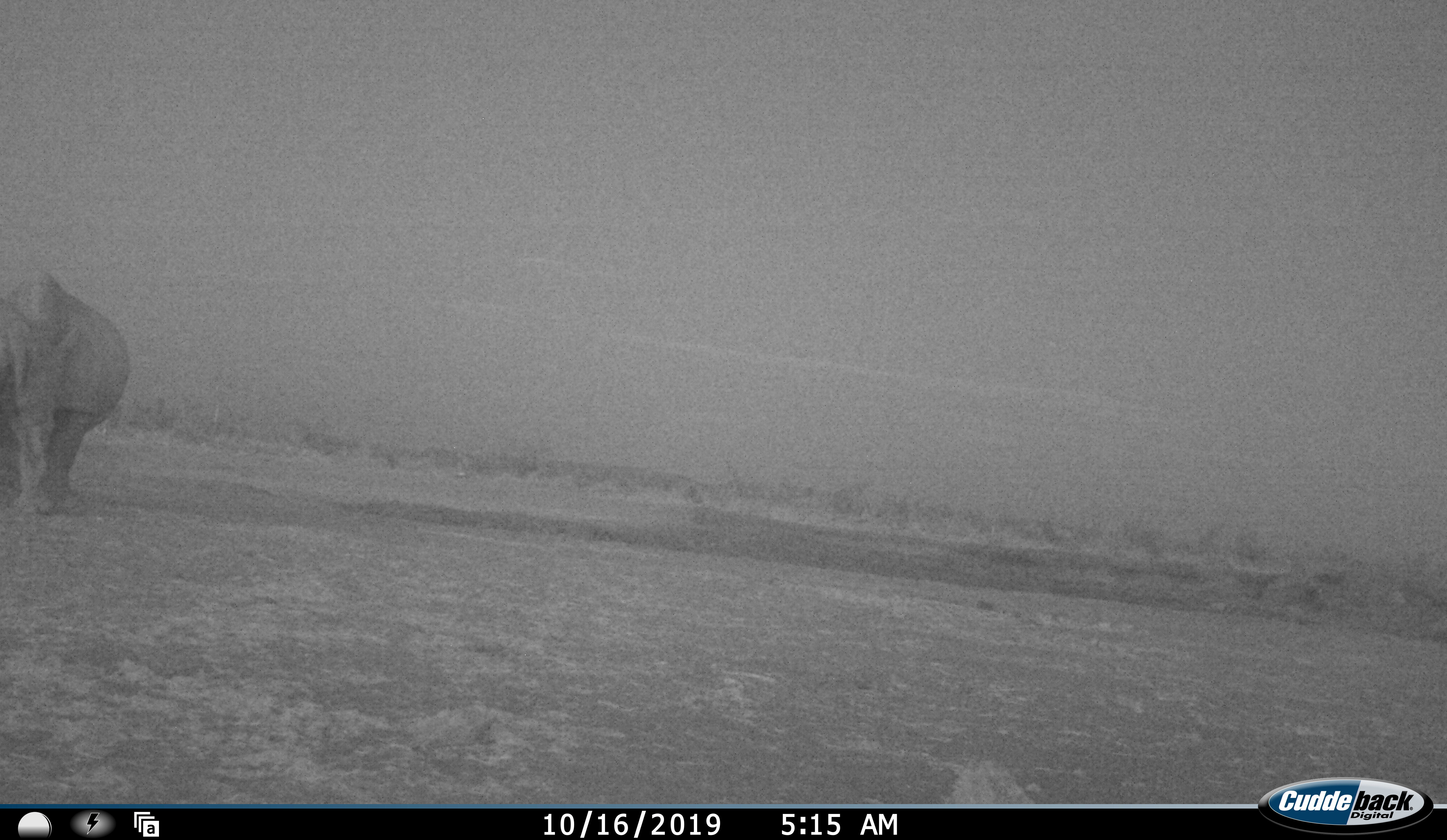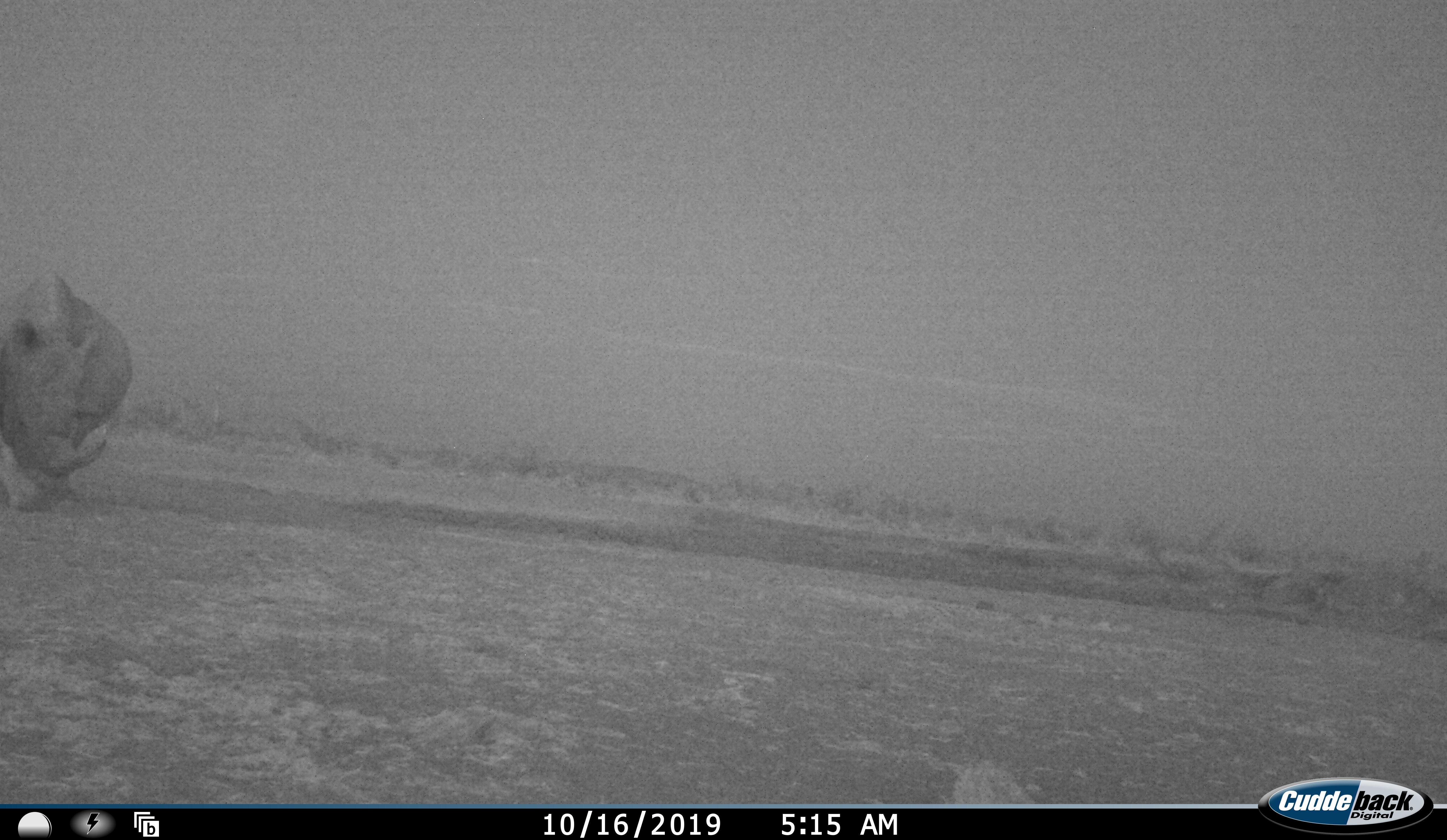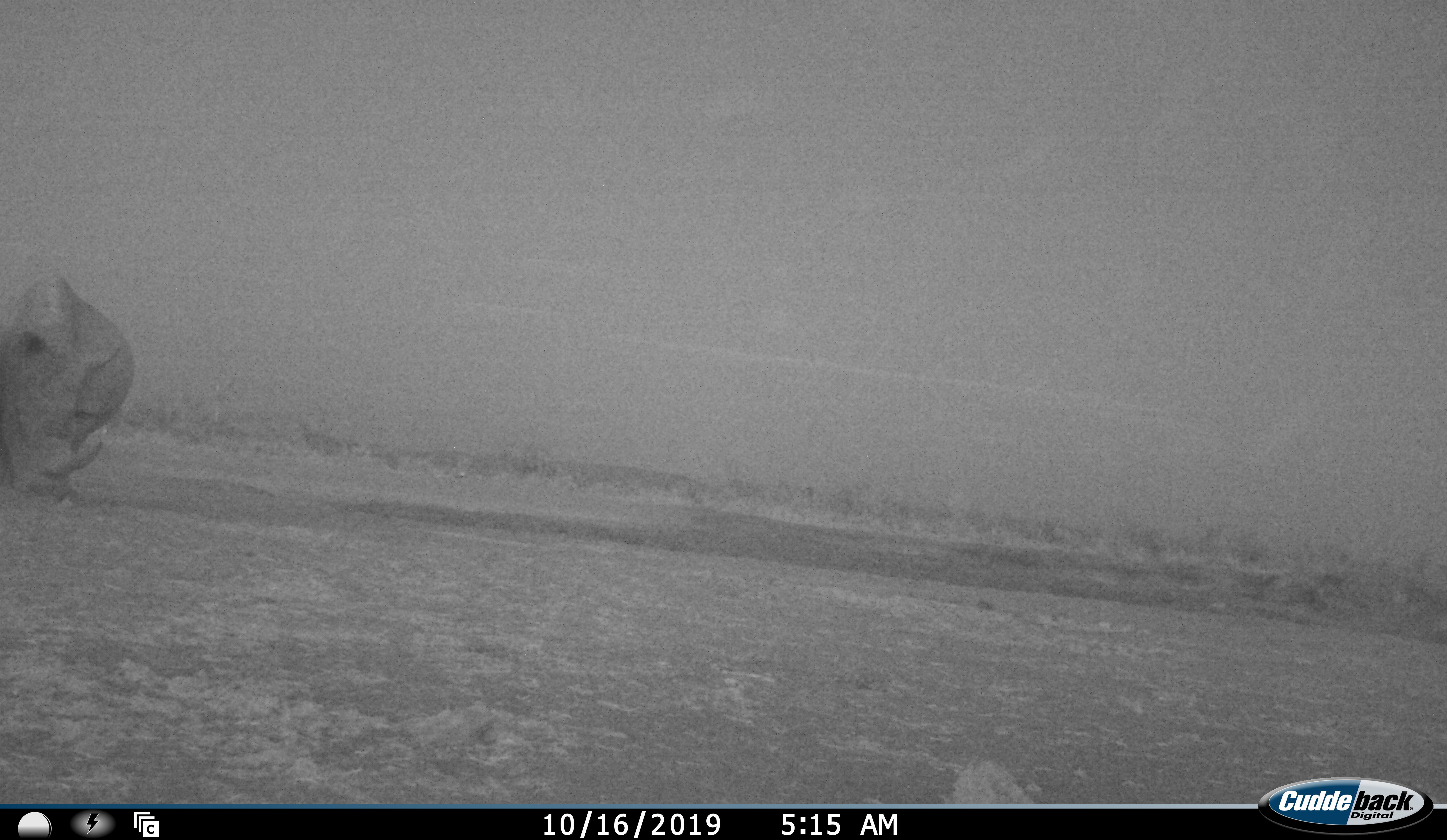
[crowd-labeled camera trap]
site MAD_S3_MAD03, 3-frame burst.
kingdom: Animalia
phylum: Chordata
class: Mammalia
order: Perissodactyla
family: Rhinocerotidae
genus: Diceros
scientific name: Diceros bicornis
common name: black rhinoceros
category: rhinocerosblack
Rhinocerosblack (black rhinoceros) (Diceros bicornis), count 1. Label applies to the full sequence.